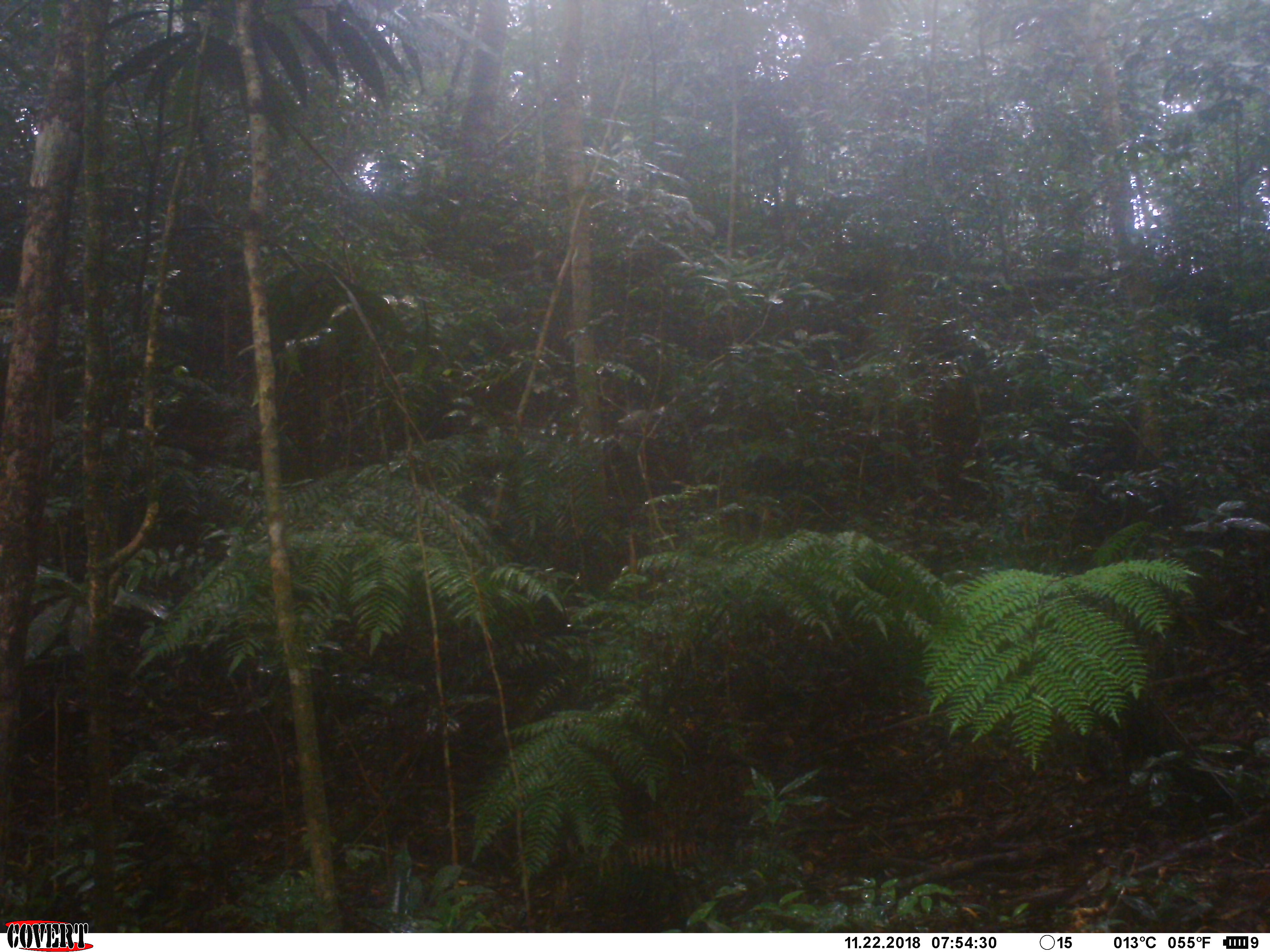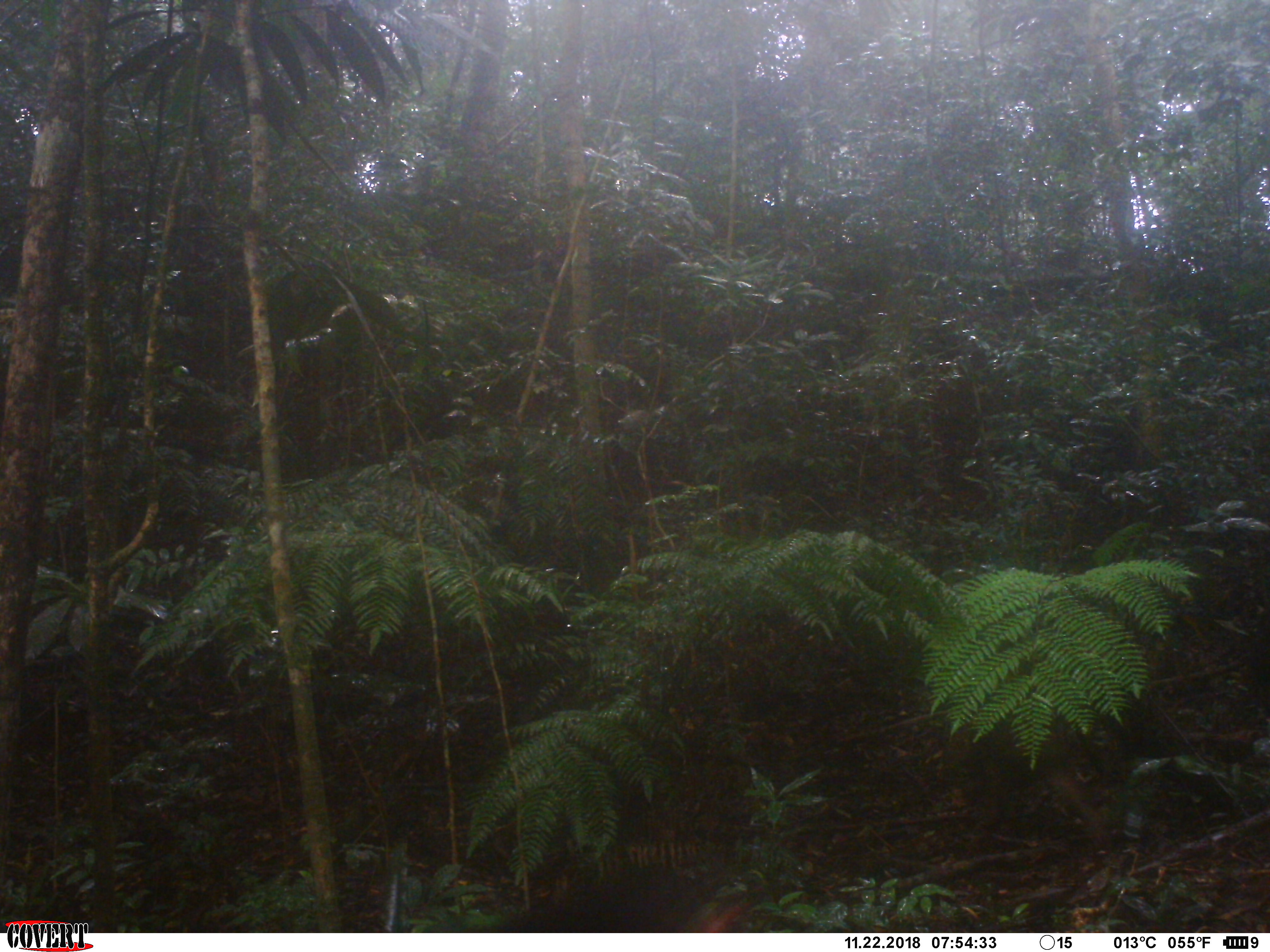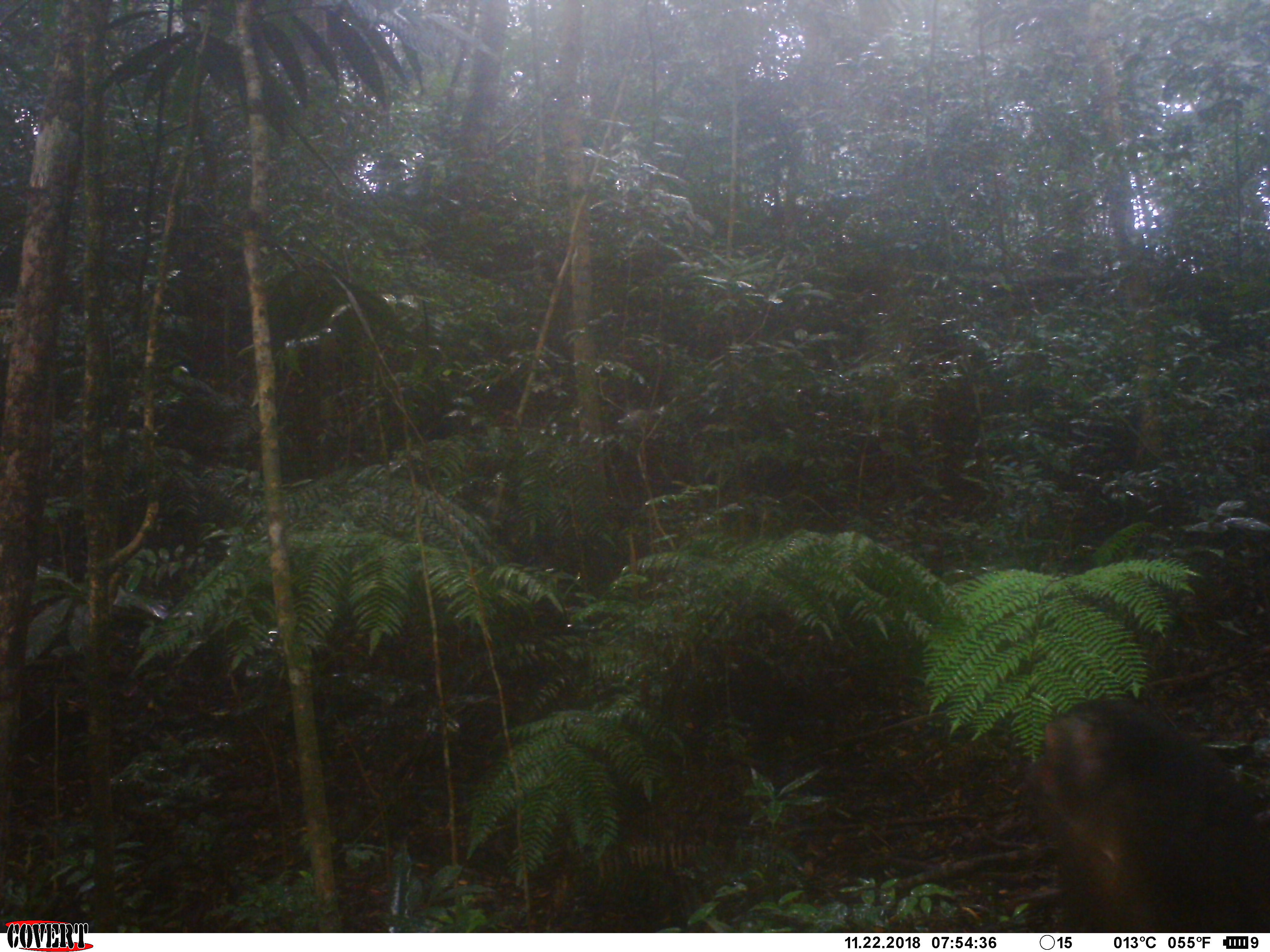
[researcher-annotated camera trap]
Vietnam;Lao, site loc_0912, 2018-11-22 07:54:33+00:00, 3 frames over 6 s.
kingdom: Animalia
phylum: Chordata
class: Mammalia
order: Primates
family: Cercopithecidae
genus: Macaca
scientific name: Macaca arctoides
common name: stump-tailed macaque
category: stump tailed macaque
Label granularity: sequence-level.